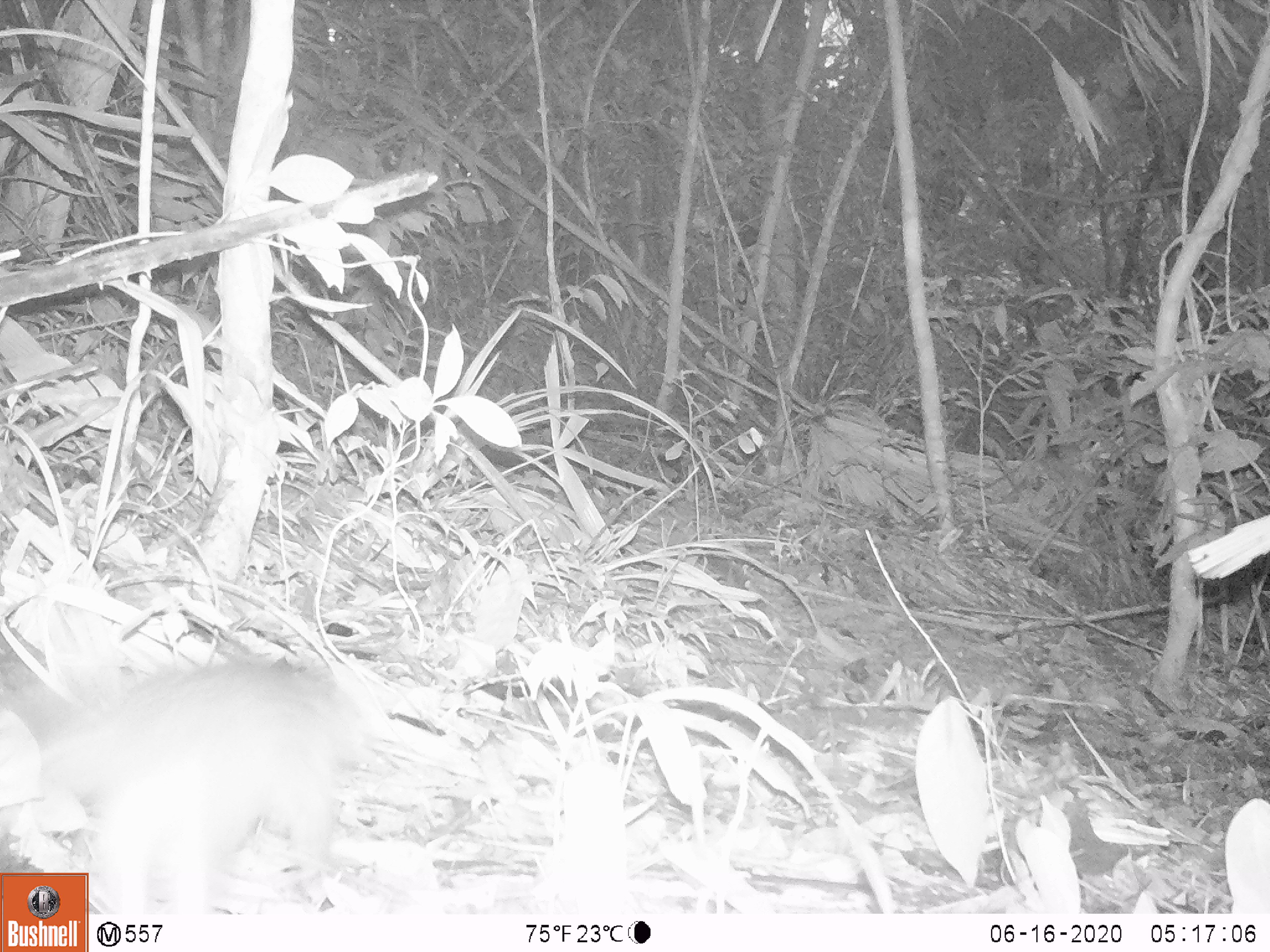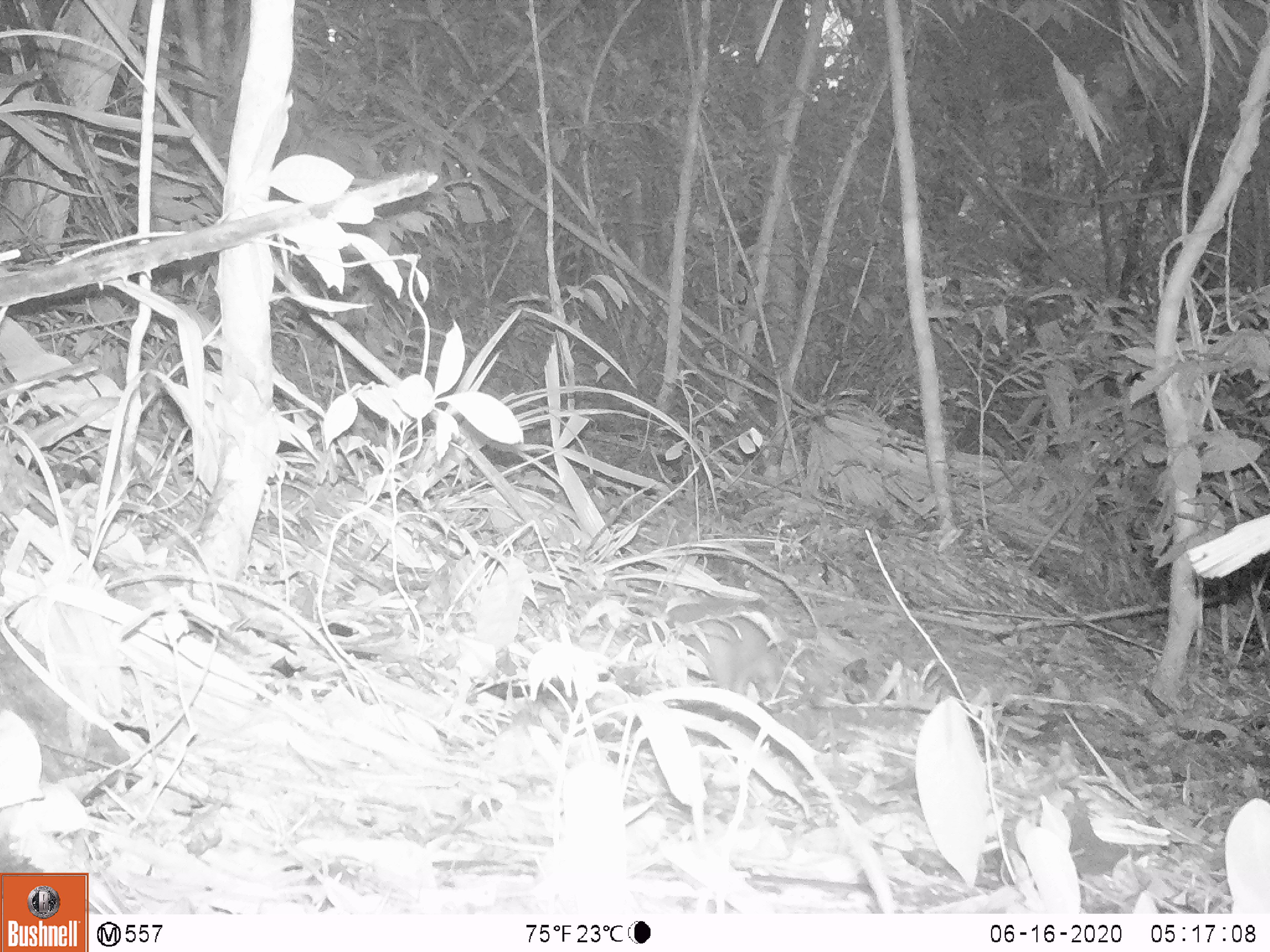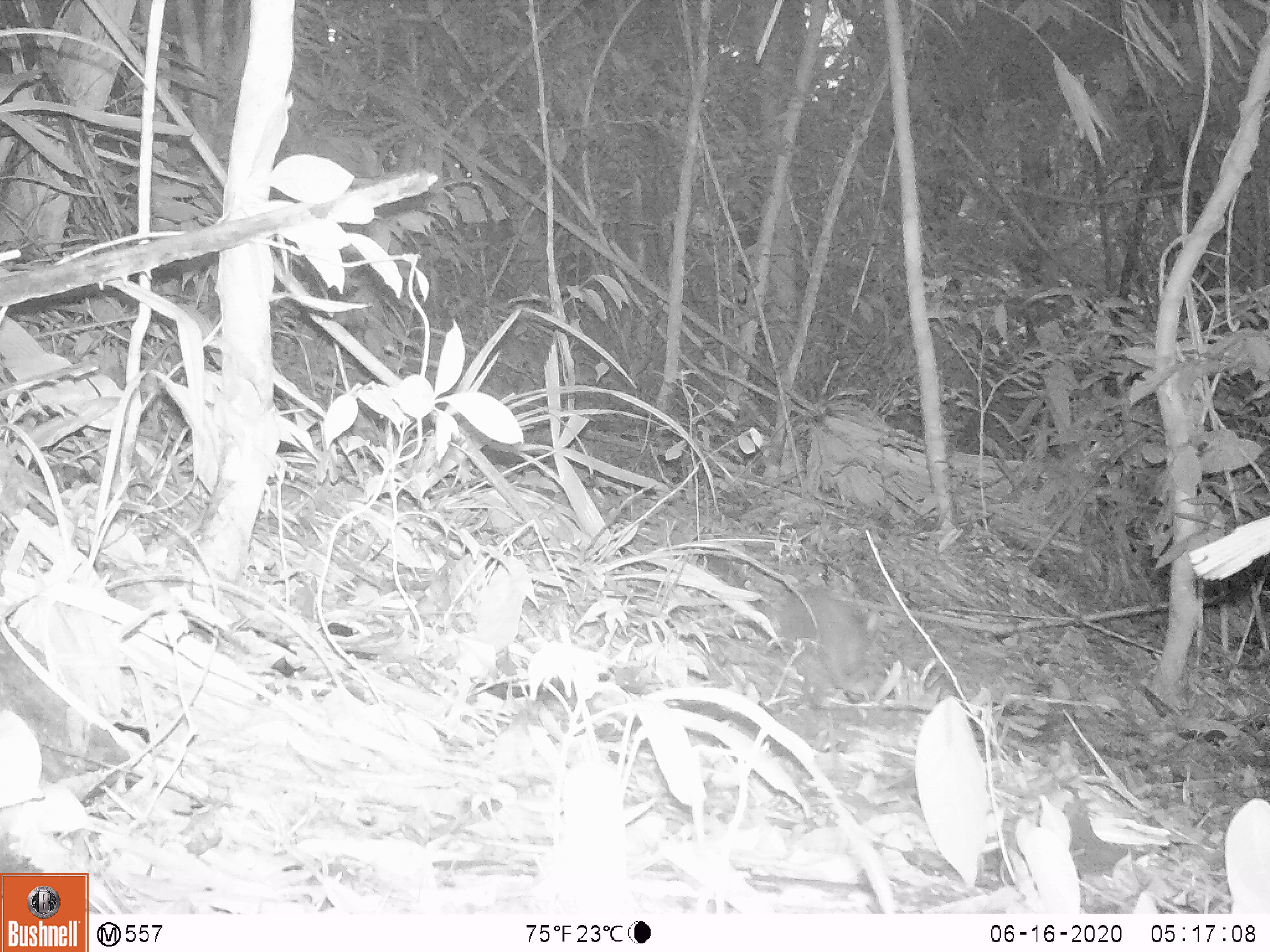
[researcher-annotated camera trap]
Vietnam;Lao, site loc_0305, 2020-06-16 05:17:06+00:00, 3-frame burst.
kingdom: Animalia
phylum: Chordata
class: Mammalia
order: Carnivora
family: Mustelidae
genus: Melogale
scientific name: Melogale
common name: ferret badger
Ferret badger (Melogale). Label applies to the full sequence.